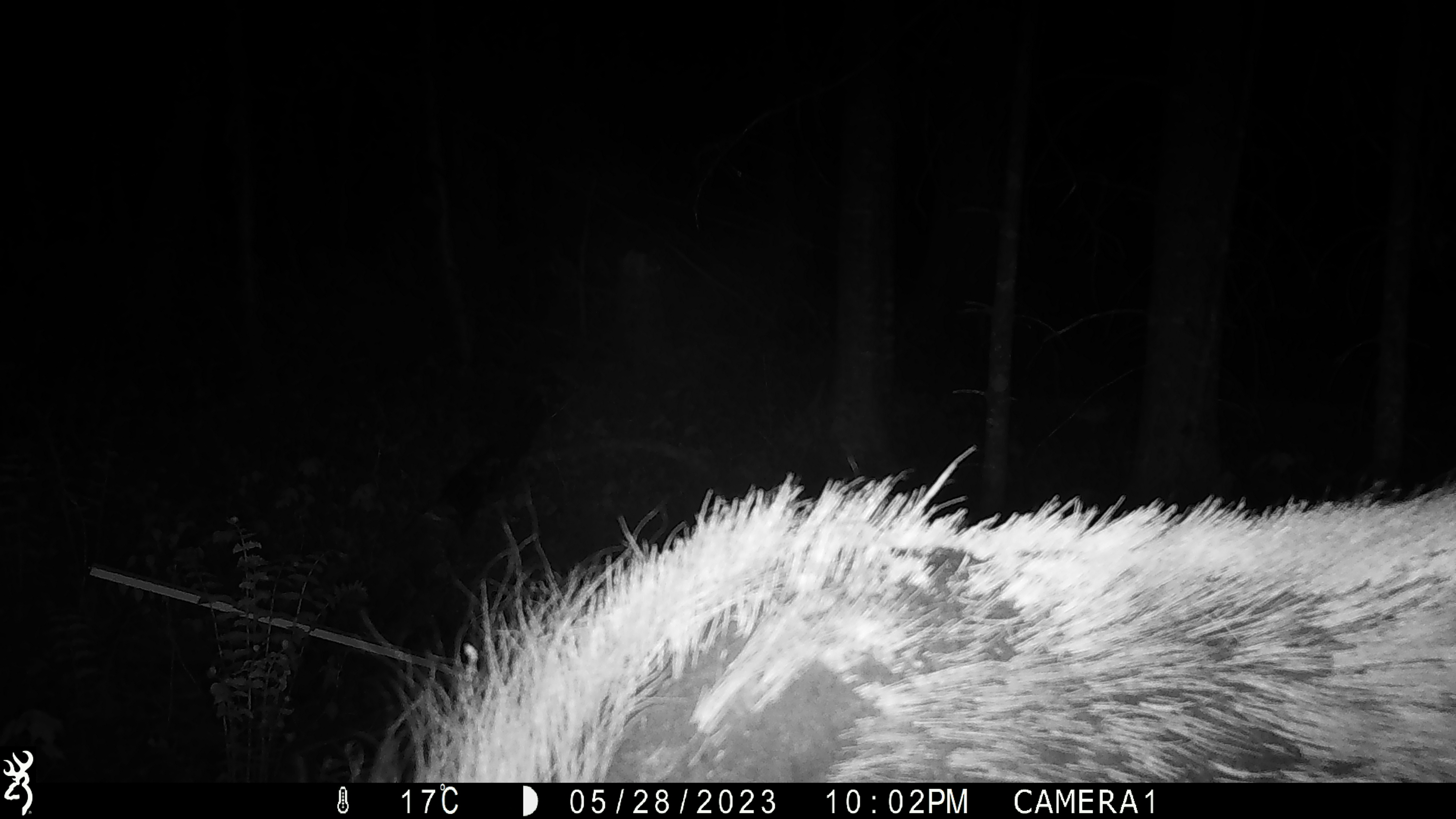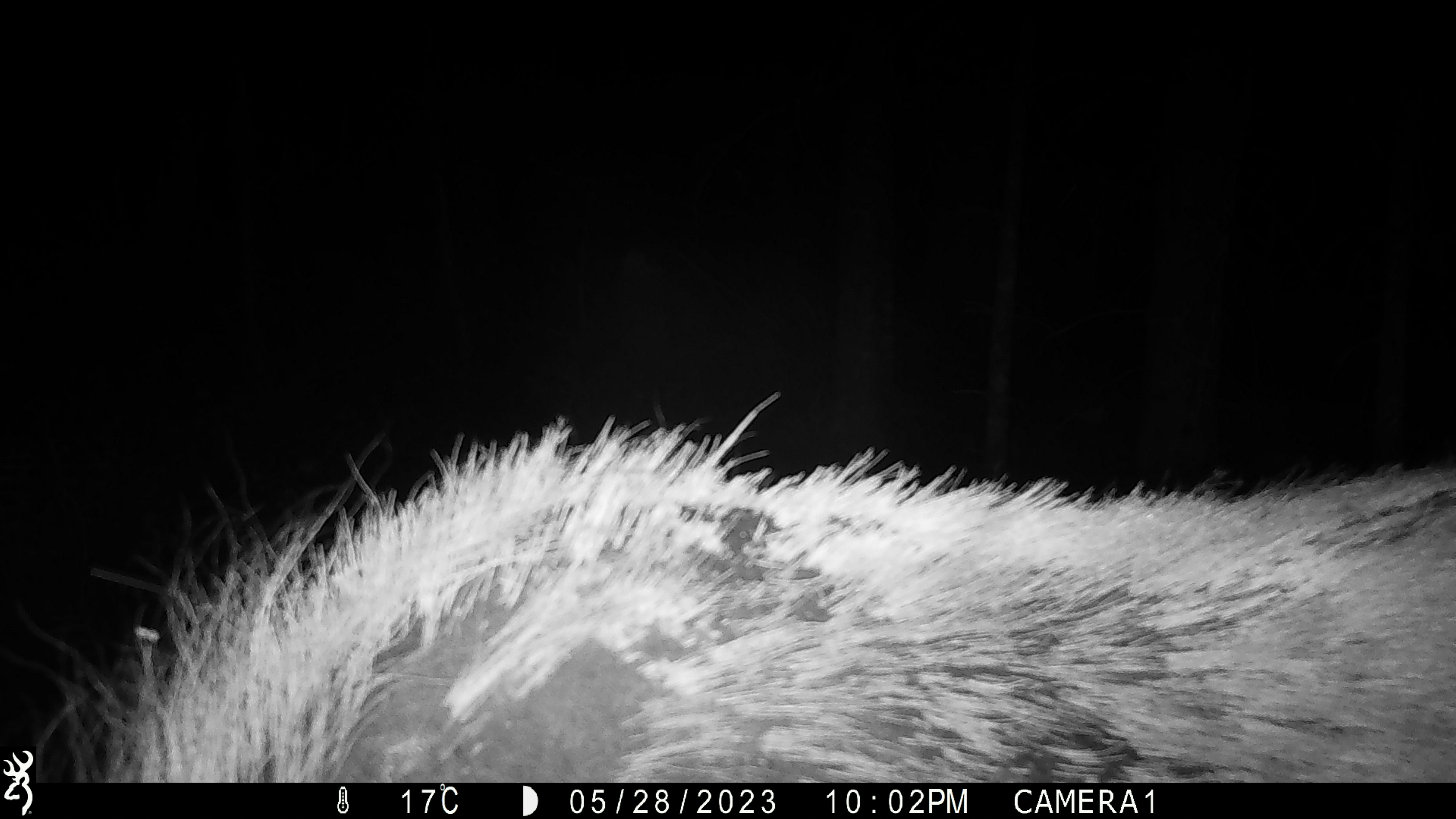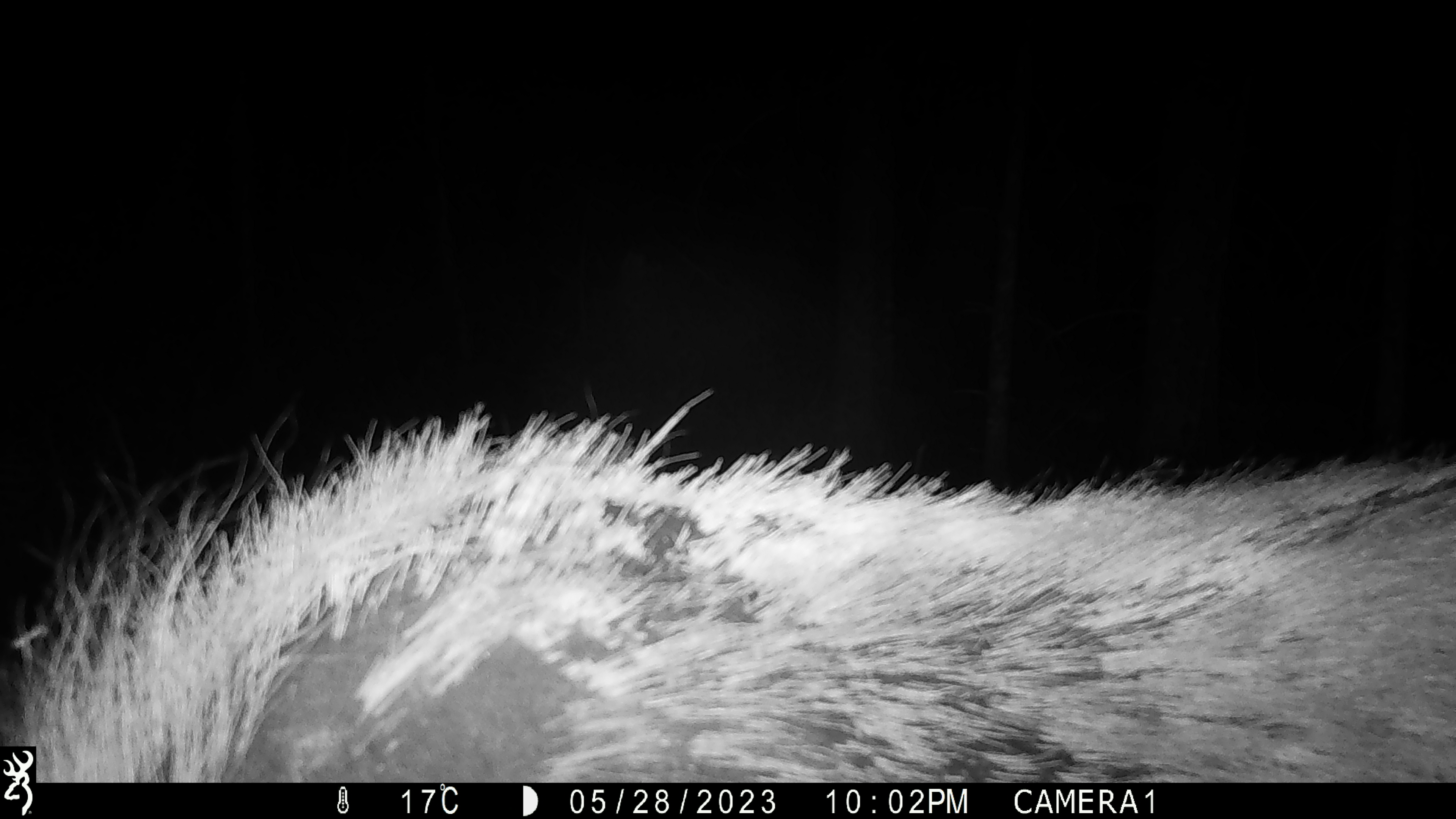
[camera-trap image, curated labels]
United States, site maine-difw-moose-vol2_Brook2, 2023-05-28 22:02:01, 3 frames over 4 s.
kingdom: Animalia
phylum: Chordata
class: Mammalia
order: Artiodactyla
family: Cervidae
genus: Alces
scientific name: Alces alces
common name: moose